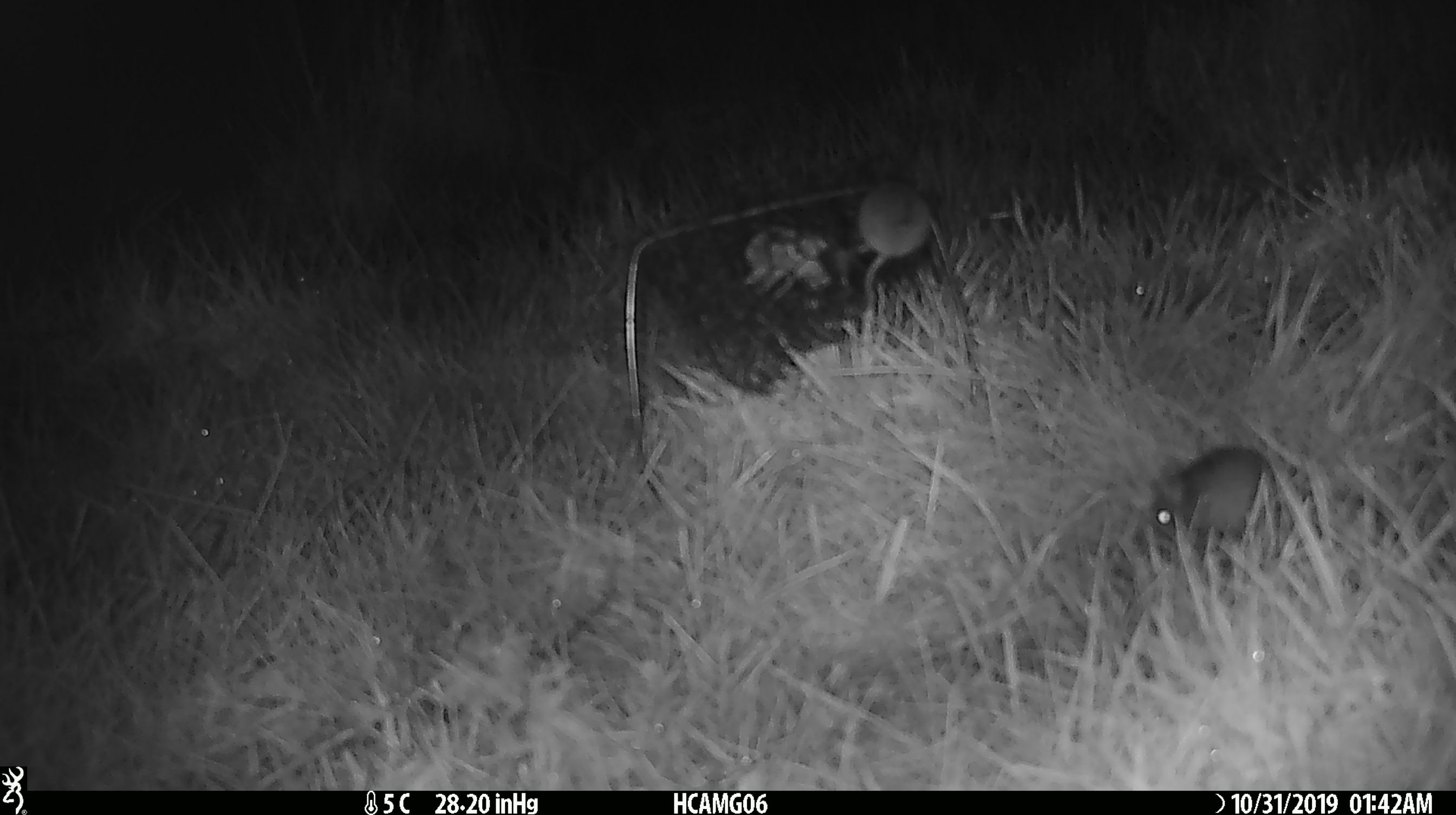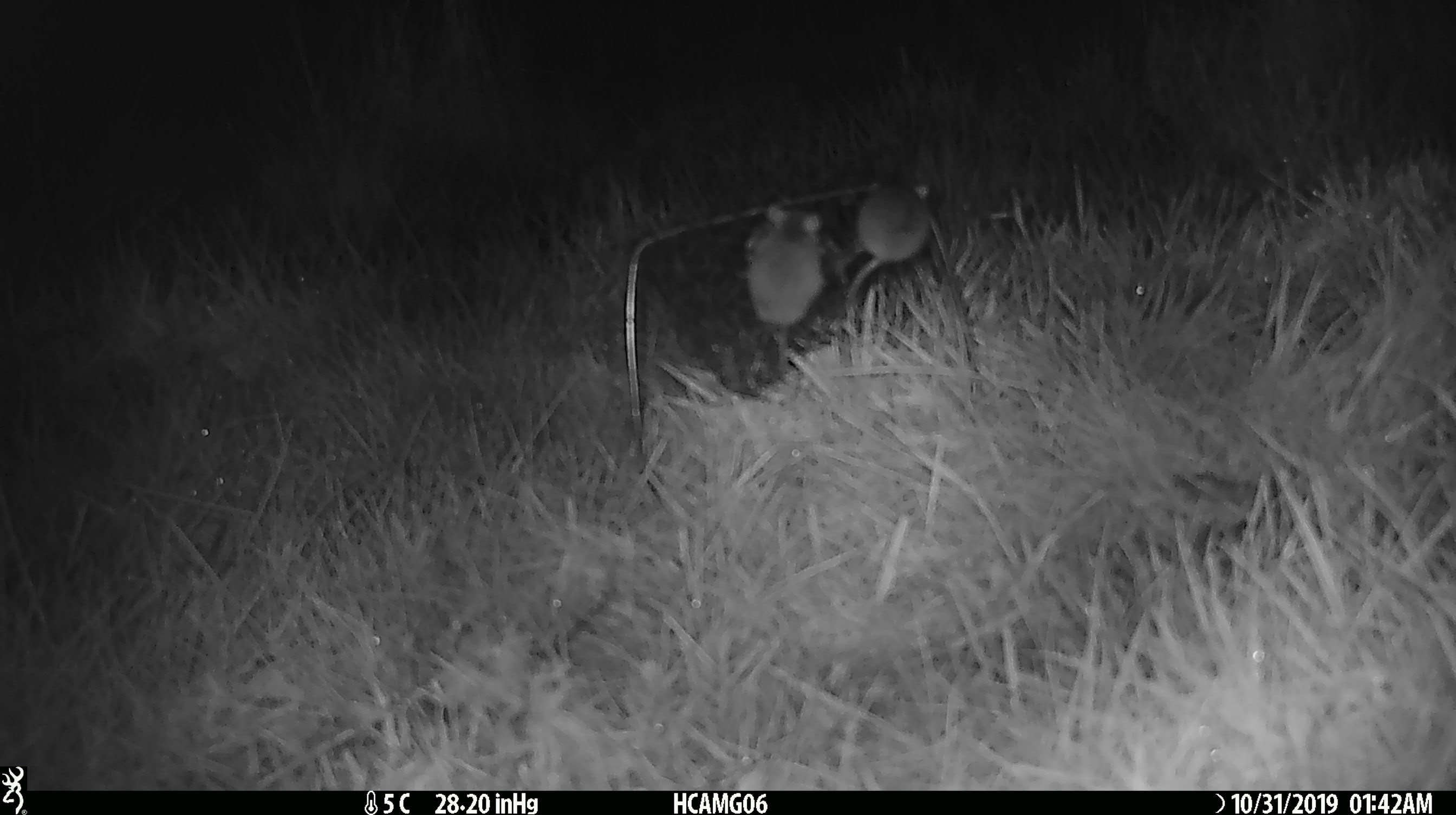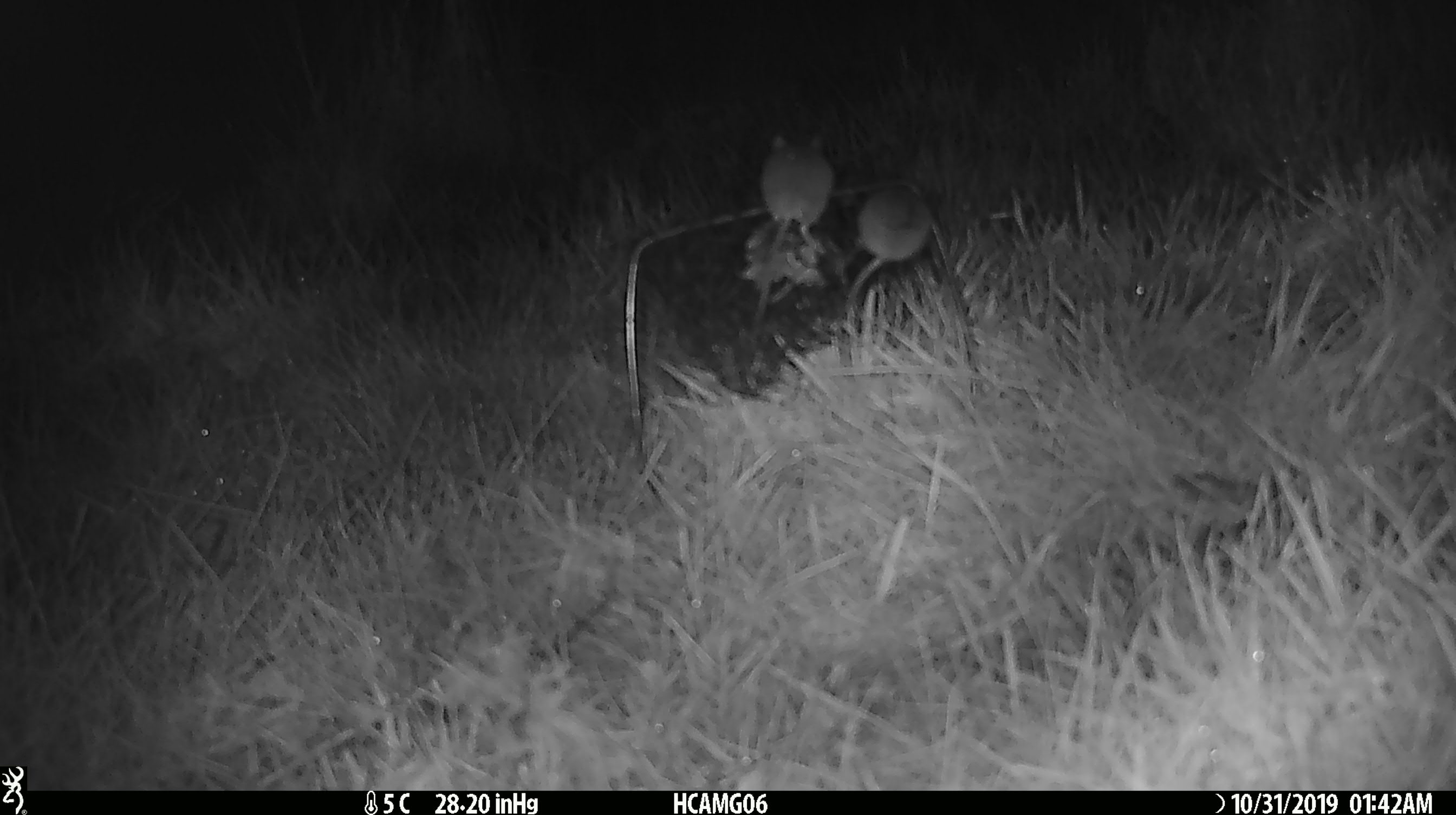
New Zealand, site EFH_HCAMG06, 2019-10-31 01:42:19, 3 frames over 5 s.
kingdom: Animalia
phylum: Chordata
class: Mammalia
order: Rodentia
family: Muridae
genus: Mus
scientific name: Mus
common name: mouse